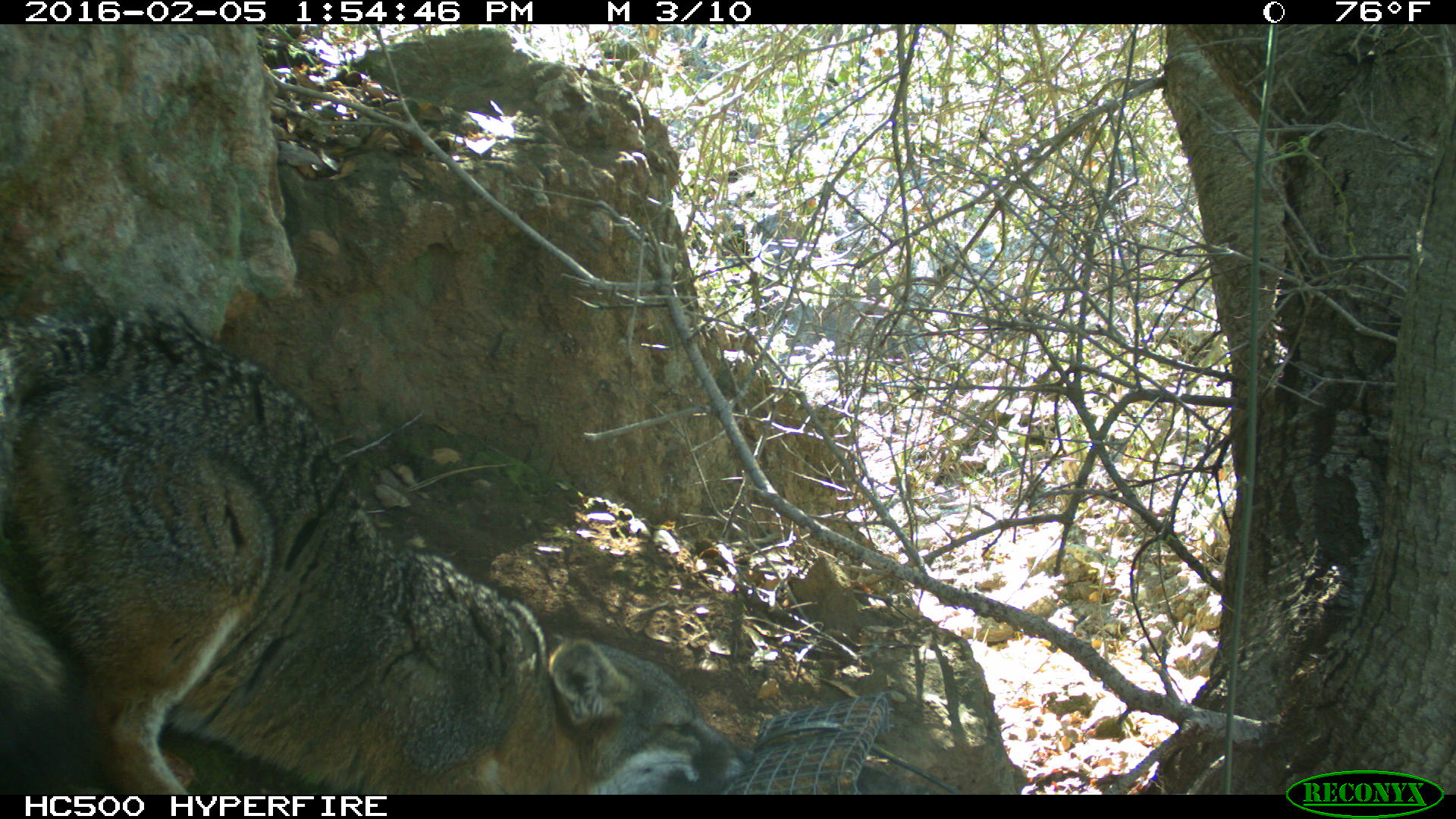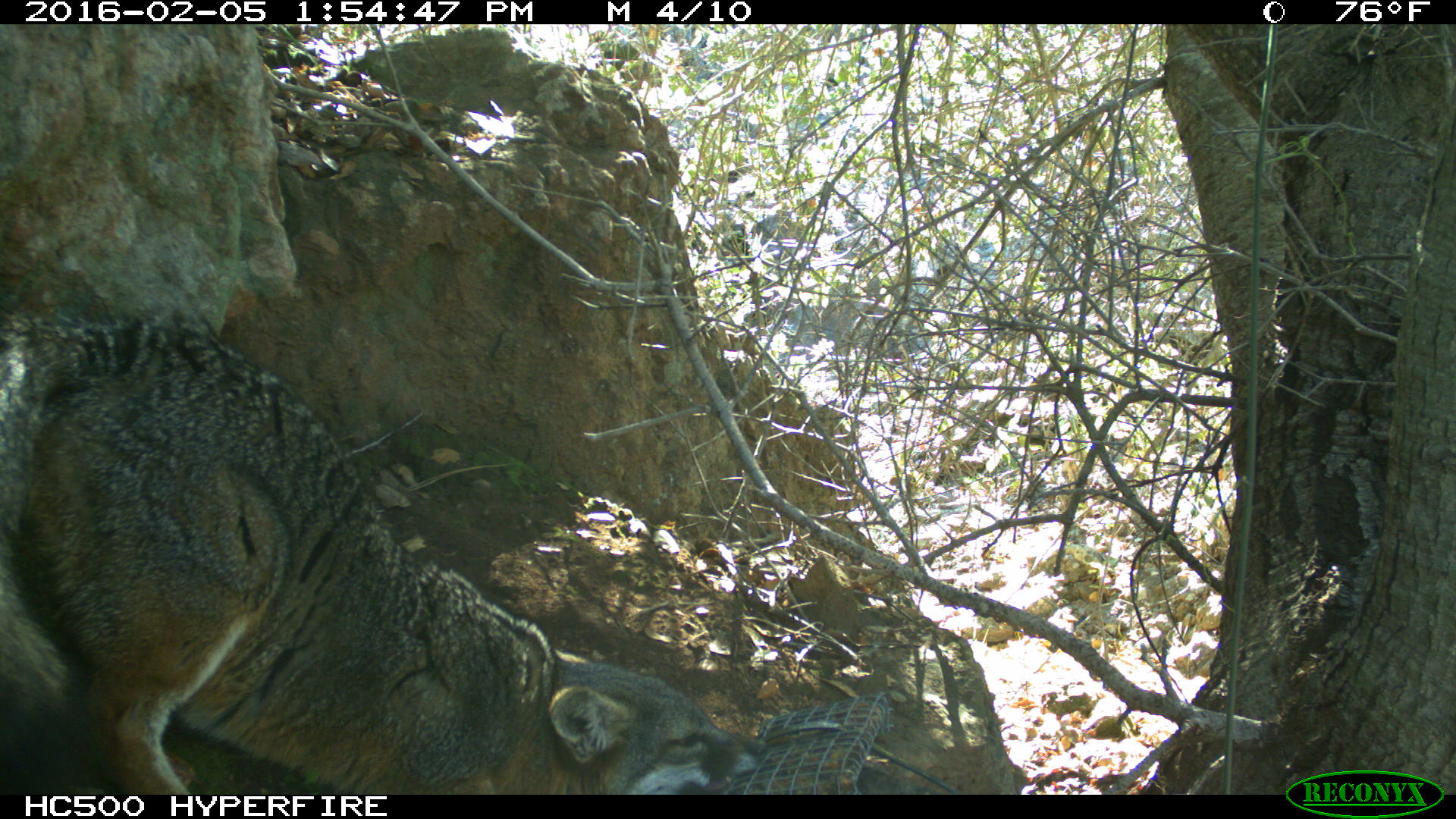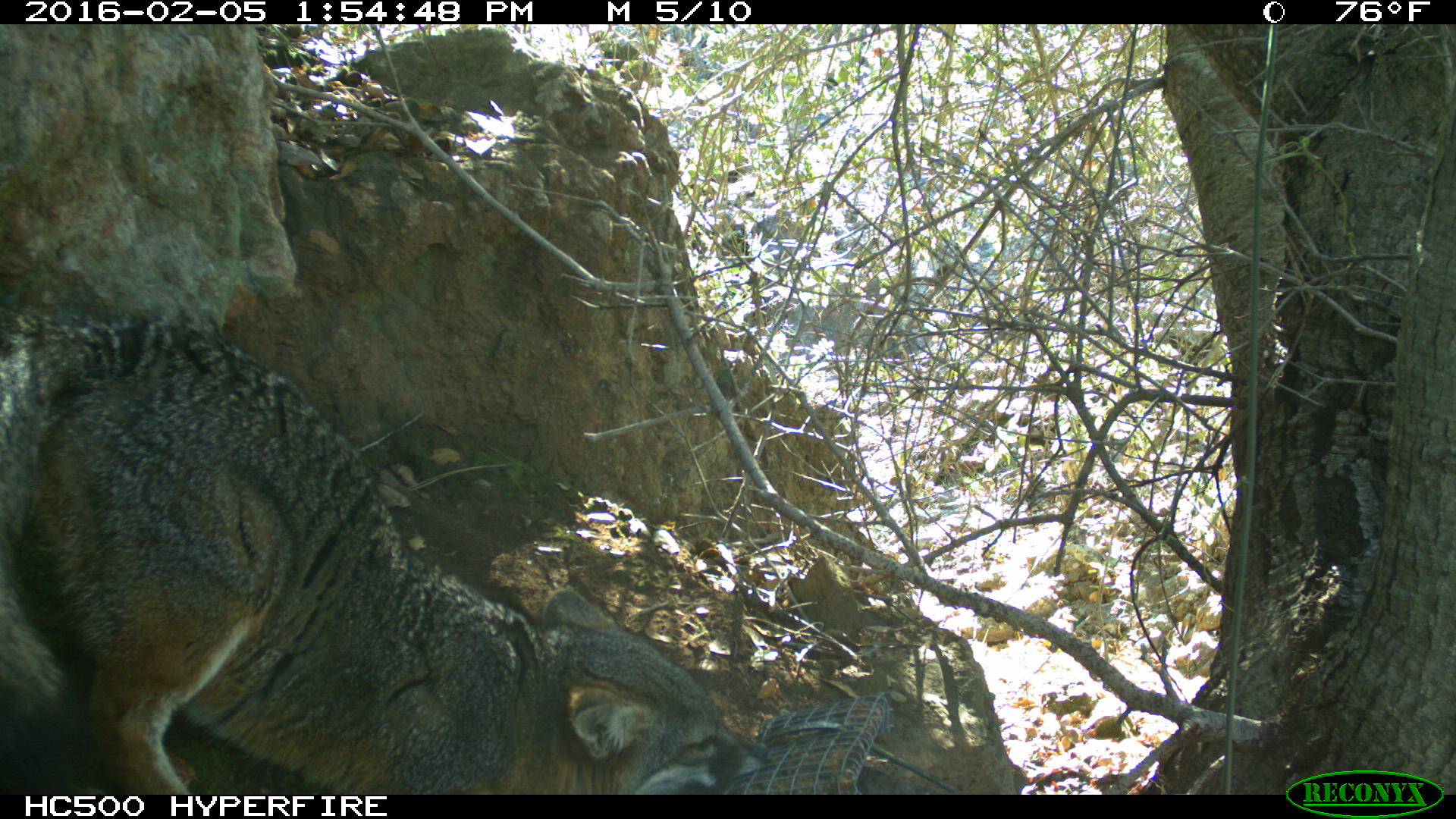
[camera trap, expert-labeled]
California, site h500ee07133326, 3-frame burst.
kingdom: Animalia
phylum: Chordata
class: Mammalia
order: Carnivora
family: Canidae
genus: Urocyon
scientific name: Urocyon littoralis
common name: island fox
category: fox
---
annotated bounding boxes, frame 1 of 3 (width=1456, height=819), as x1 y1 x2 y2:
fox: 0 304 755 794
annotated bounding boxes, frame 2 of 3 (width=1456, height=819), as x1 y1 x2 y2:
fox: 0 300 767 795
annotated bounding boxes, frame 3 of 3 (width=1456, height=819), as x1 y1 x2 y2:
fox: 0 305 767 793